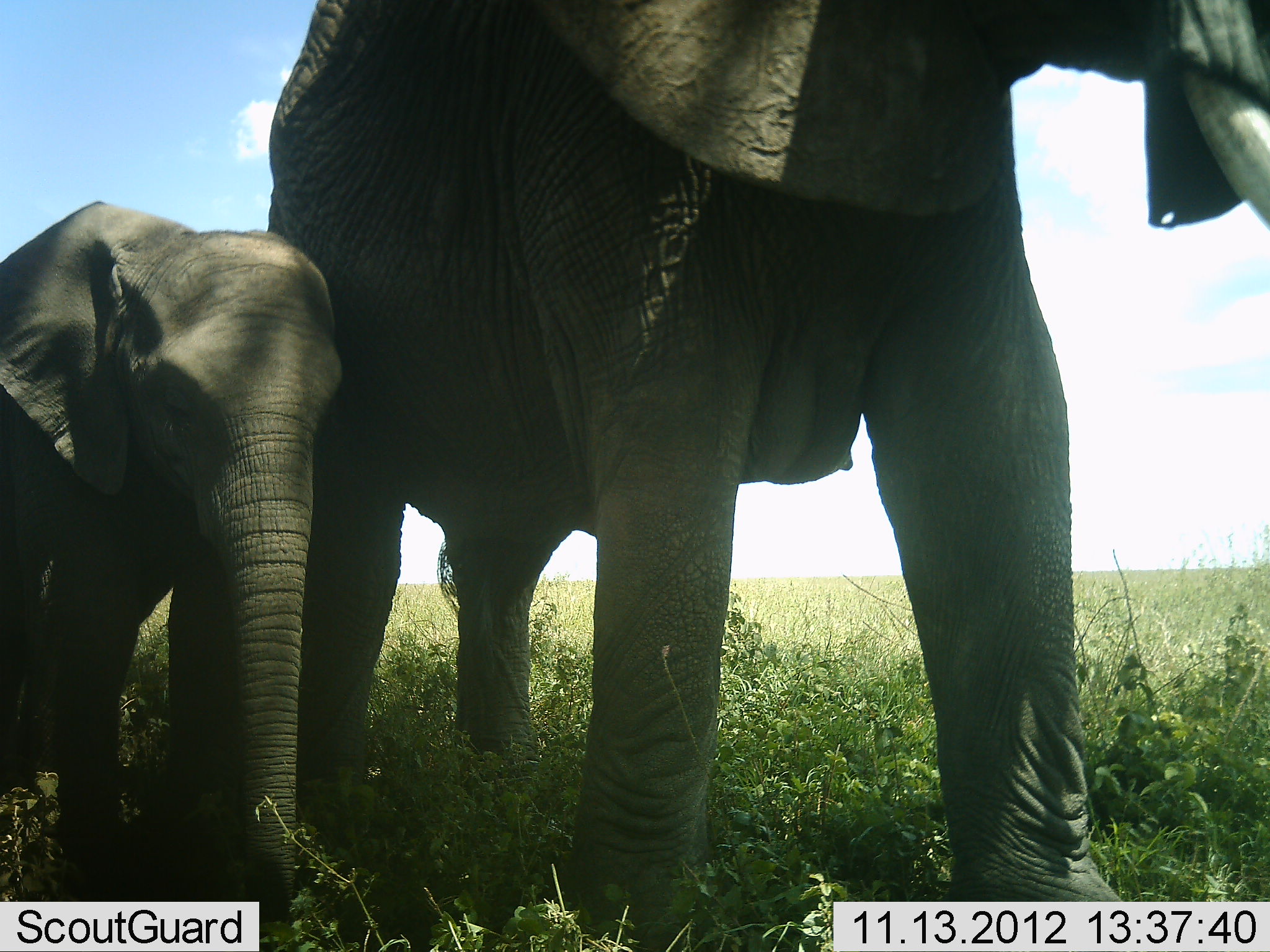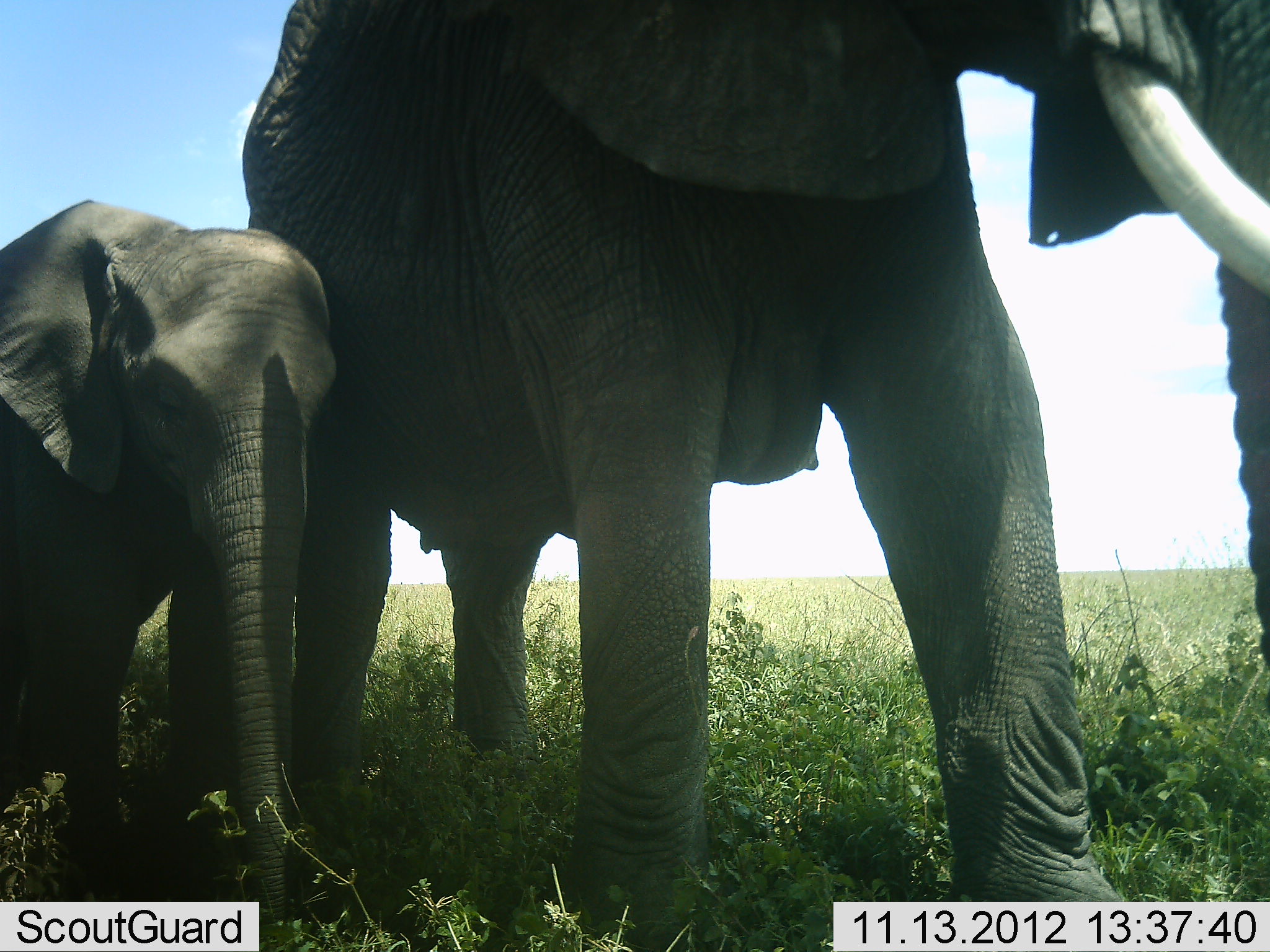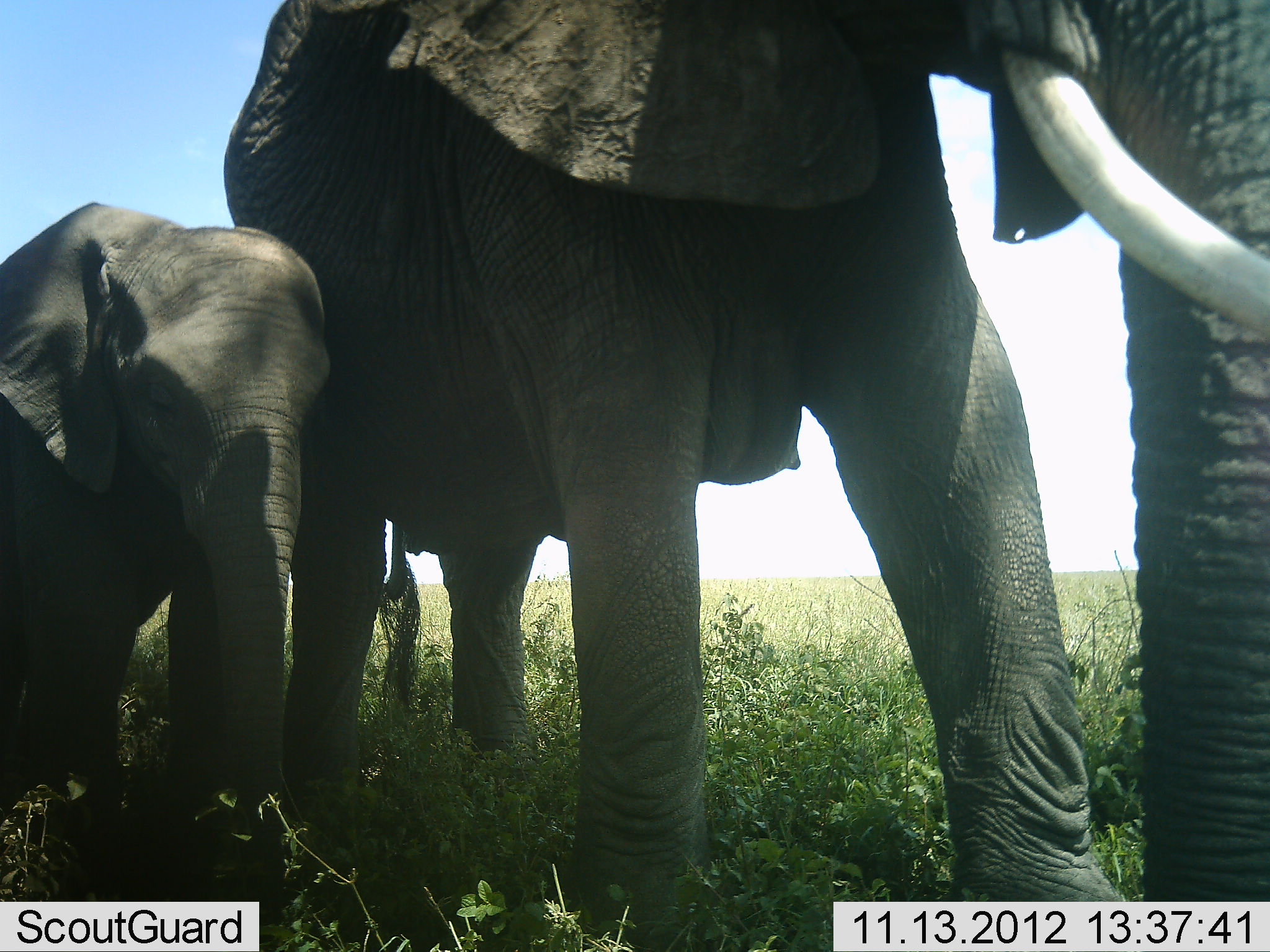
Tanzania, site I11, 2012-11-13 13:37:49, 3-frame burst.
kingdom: Animalia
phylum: Chordata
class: Mammalia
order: Proboscidea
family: Elephantidae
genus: Loxodonta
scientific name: Loxodonta africana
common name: african bush elephant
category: elephant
Elephant (african bush elephant) (Loxodonta africana), count 2. Behavior (volunteer vote fractions): standing 90%, resting 0%, moving 10%, interacting 0%. Young present (vote fraction): 100%. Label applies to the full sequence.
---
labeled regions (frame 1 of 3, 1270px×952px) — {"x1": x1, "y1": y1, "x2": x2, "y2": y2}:
animal: {"x1": 261, "y1": 1, "x2": 1269, "y2": 952}; {"x1": 0, "y1": 199, "x2": 354, "y2": 928}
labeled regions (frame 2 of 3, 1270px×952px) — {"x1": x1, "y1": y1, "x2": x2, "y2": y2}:
animal: {"x1": 239, "y1": 0, "x2": 1270, "y2": 952}; {"x1": 0, "y1": 196, "x2": 350, "y2": 950}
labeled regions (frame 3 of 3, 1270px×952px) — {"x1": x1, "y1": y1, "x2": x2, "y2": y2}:
animal: {"x1": 219, "y1": 0, "x2": 1269, "y2": 951}; {"x1": 1, "y1": 200, "x2": 334, "y2": 952}